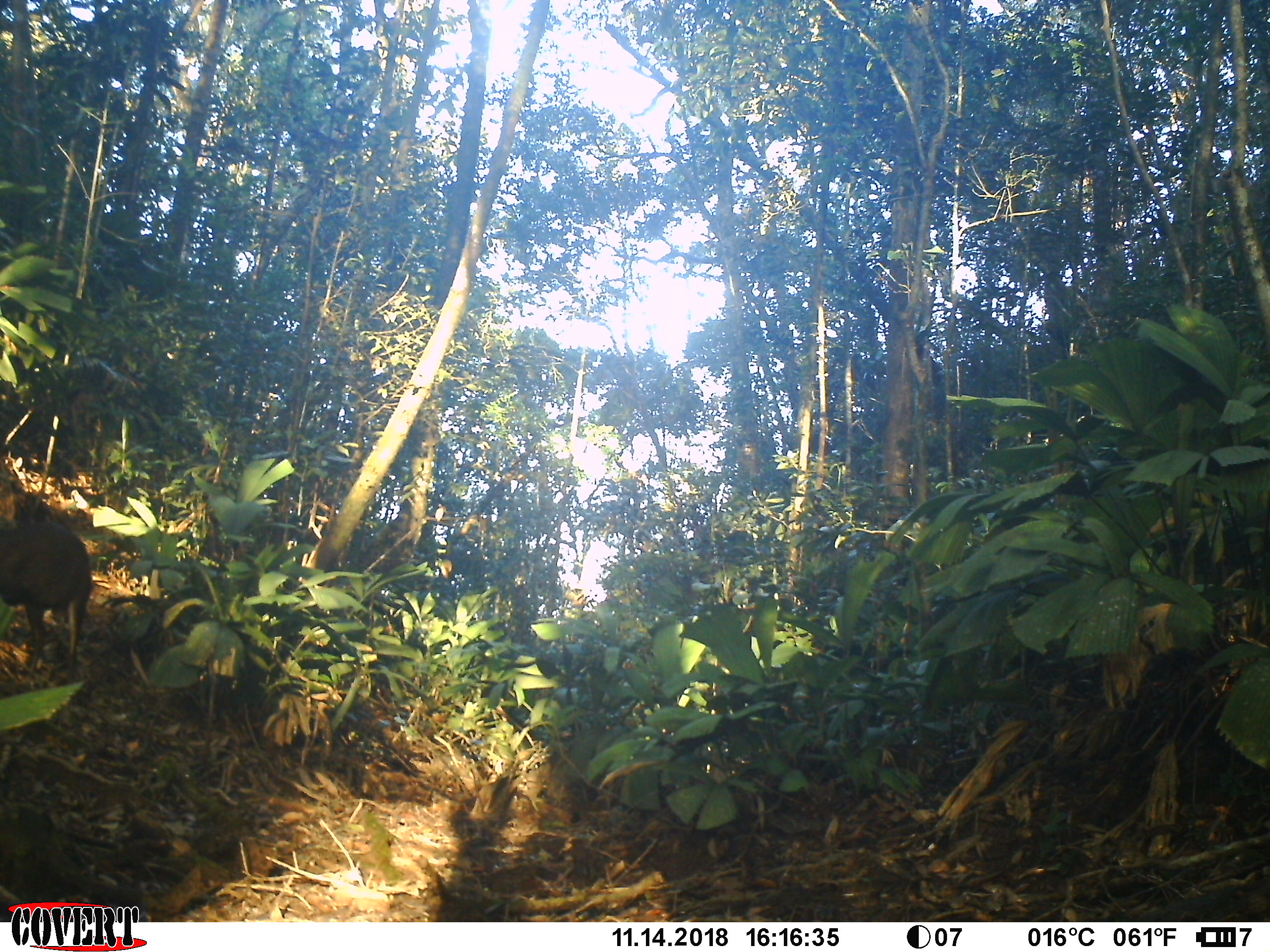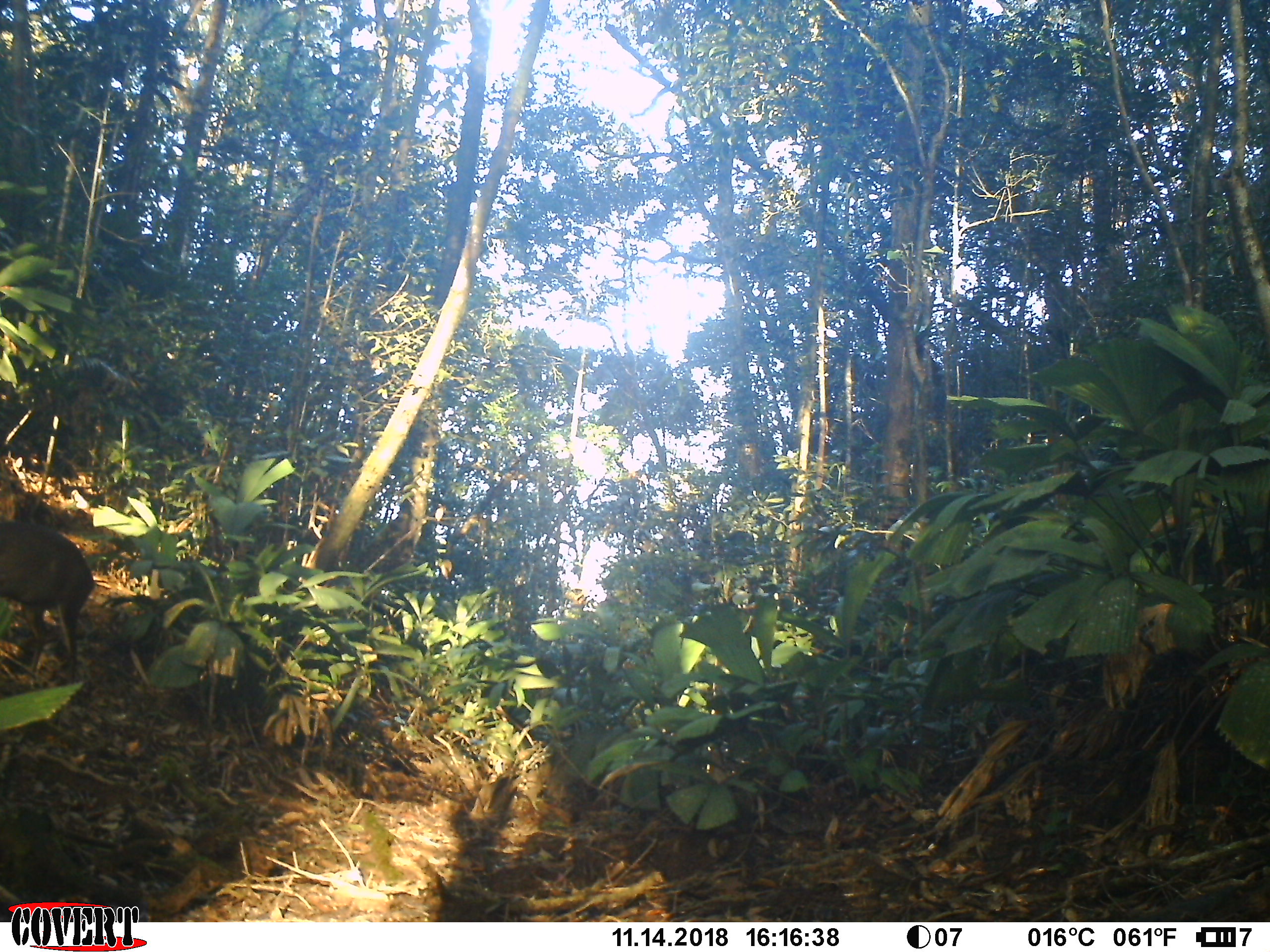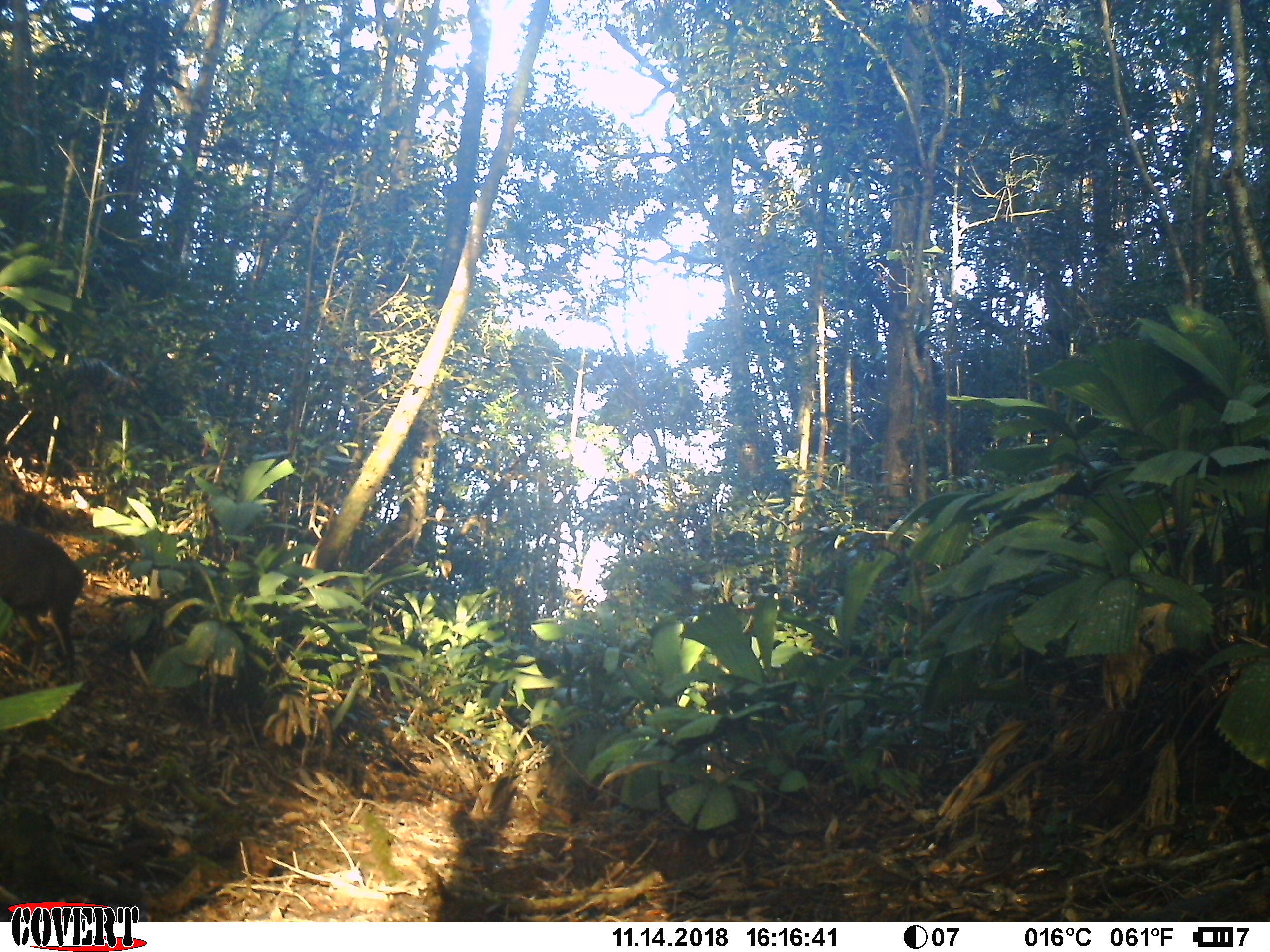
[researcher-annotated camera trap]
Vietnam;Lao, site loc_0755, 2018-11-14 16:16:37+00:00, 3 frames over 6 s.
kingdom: Animalia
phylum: Chordata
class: Mammalia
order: Artiodactyla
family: Cervidae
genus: Muntiacus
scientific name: Muntiacus rooseveltorum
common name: roosevelt's muntjac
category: roosevelts muntjac group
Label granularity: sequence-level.